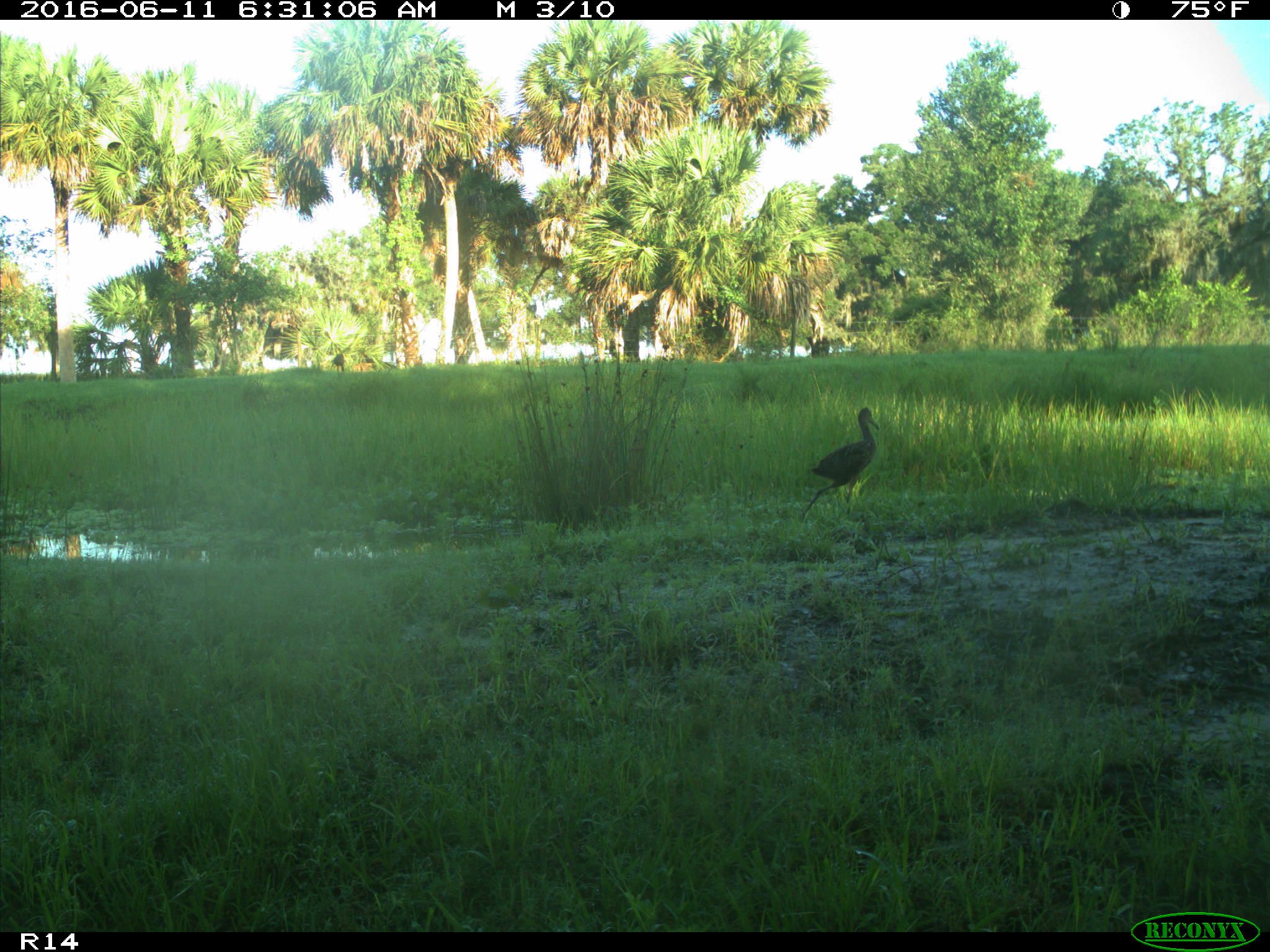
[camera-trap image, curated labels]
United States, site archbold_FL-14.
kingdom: Animalia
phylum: Chordata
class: Aves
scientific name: Aves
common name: birds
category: unidentified bird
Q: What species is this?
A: Unidentified bird (birds) (Aves).